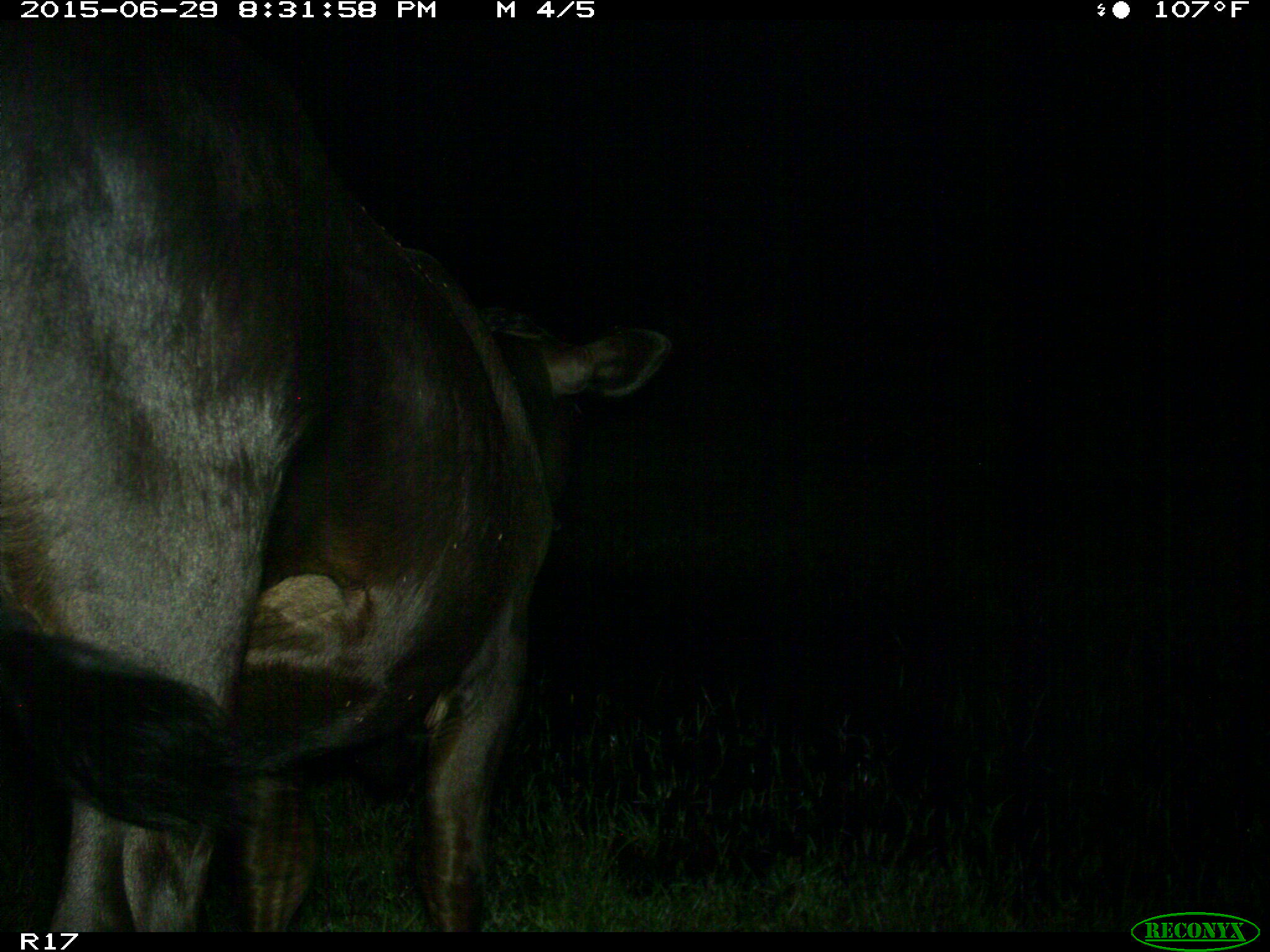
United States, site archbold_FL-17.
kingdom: Animalia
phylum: Chordata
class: Mammalia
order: Artiodactyla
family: Bovidae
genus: Bos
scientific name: Bos taurus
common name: domestic cow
Bos taurus (domestic cow).